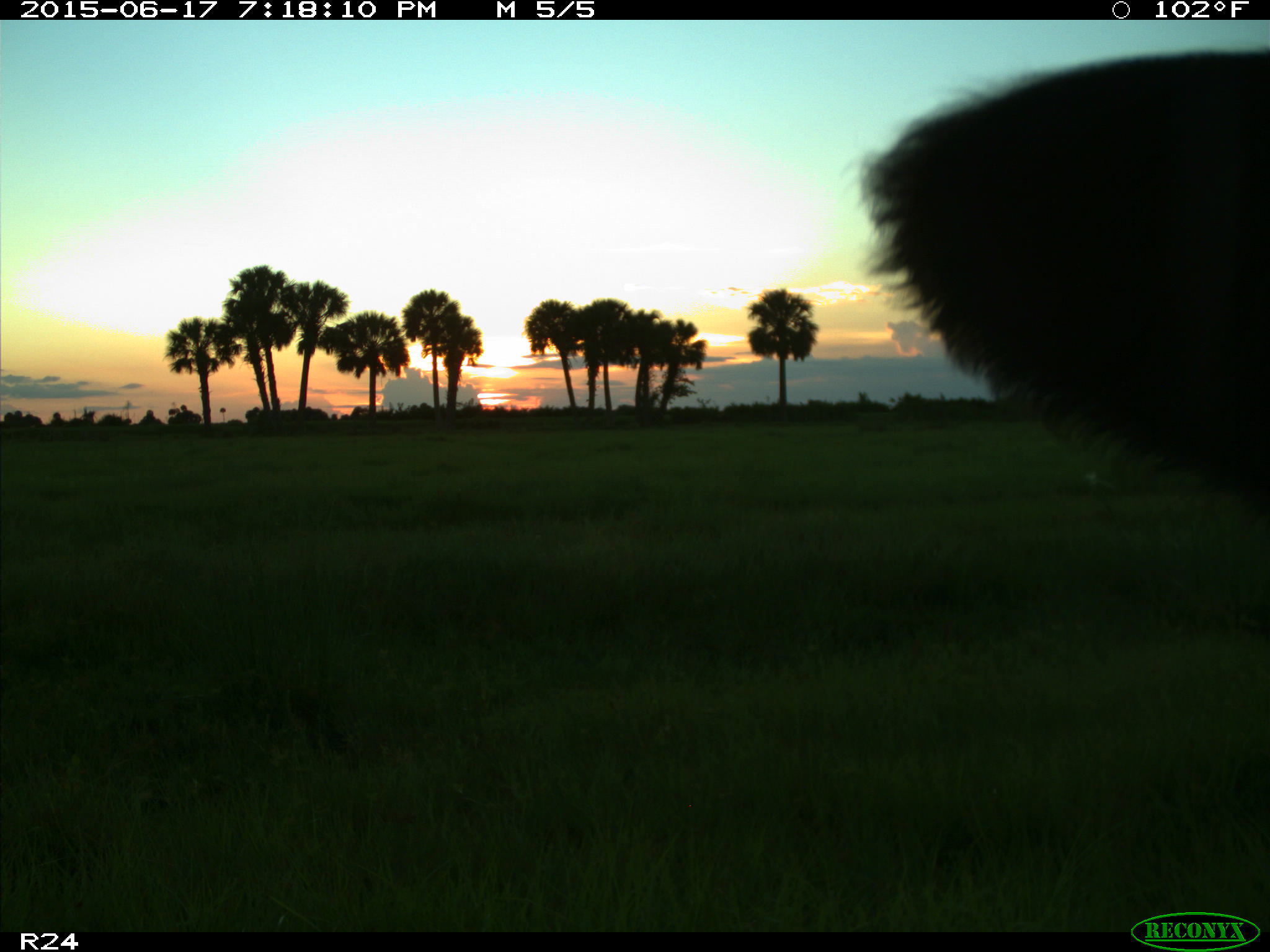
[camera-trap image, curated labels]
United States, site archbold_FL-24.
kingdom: Animalia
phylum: Chordata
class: Mammalia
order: Artiodactyla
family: Bovidae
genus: Bos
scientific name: Bos taurus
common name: domestic cow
Bos taurus (domestic cow).